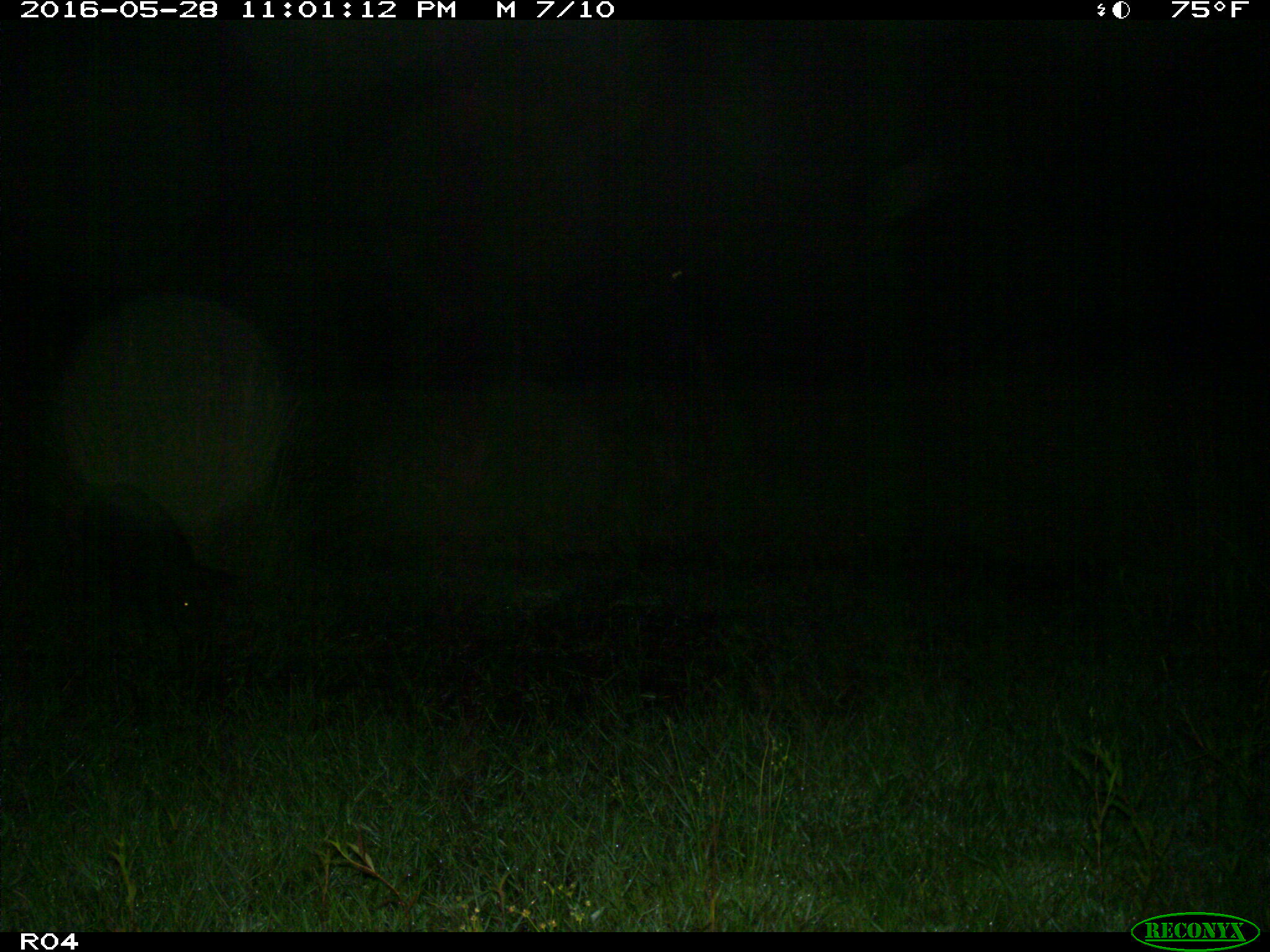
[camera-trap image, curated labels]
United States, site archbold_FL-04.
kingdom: Animalia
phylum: Chordata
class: Mammalia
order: Artiodactyla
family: Suidae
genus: Sus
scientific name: Sus scrofa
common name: wild boar